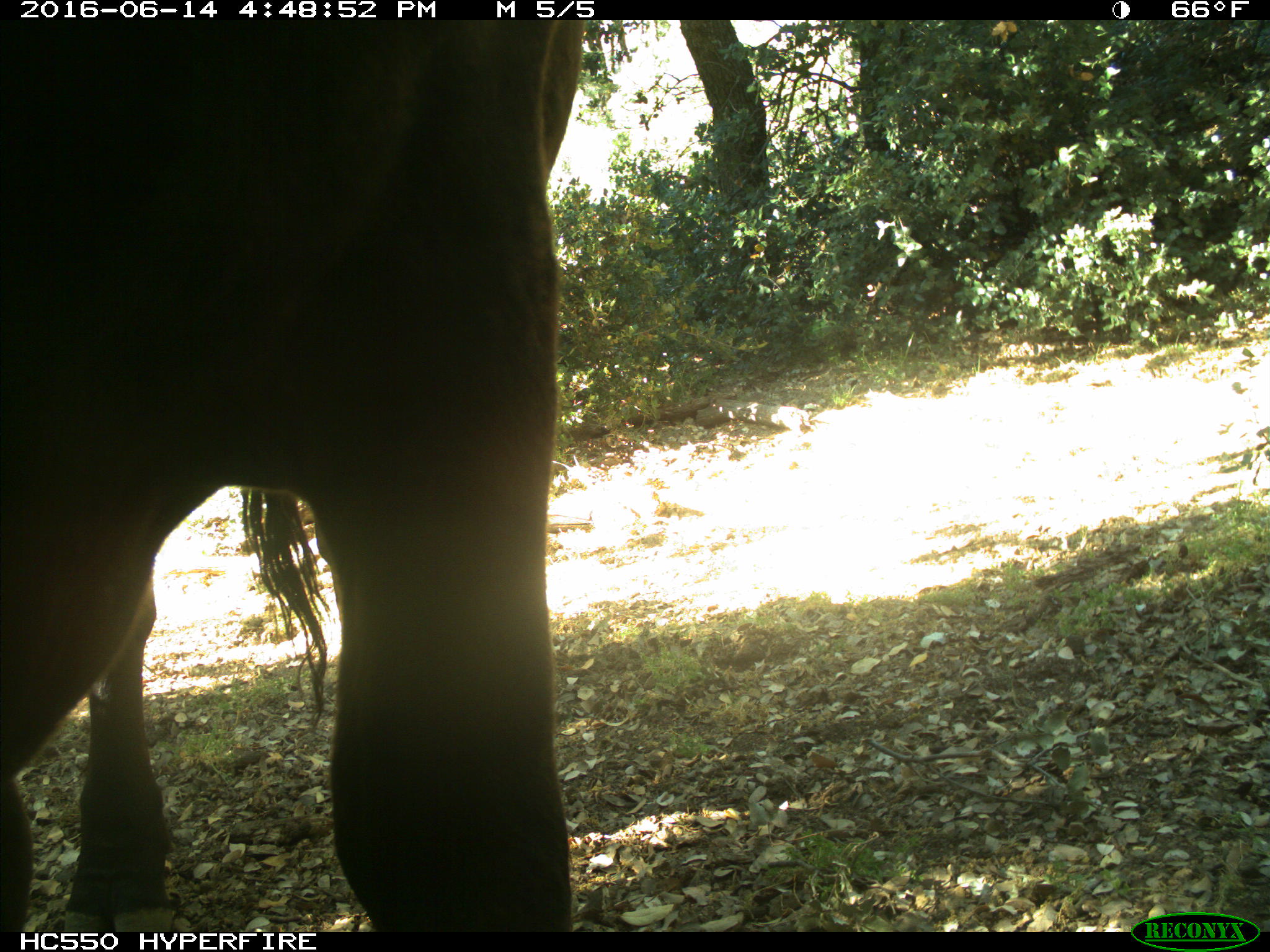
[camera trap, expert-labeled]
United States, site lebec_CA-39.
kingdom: Animalia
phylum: Chordata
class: Mammalia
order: Artiodactyla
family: Bovidae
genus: Bos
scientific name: Bos taurus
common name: domestic cow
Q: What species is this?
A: Bos taurus (domestic cow).